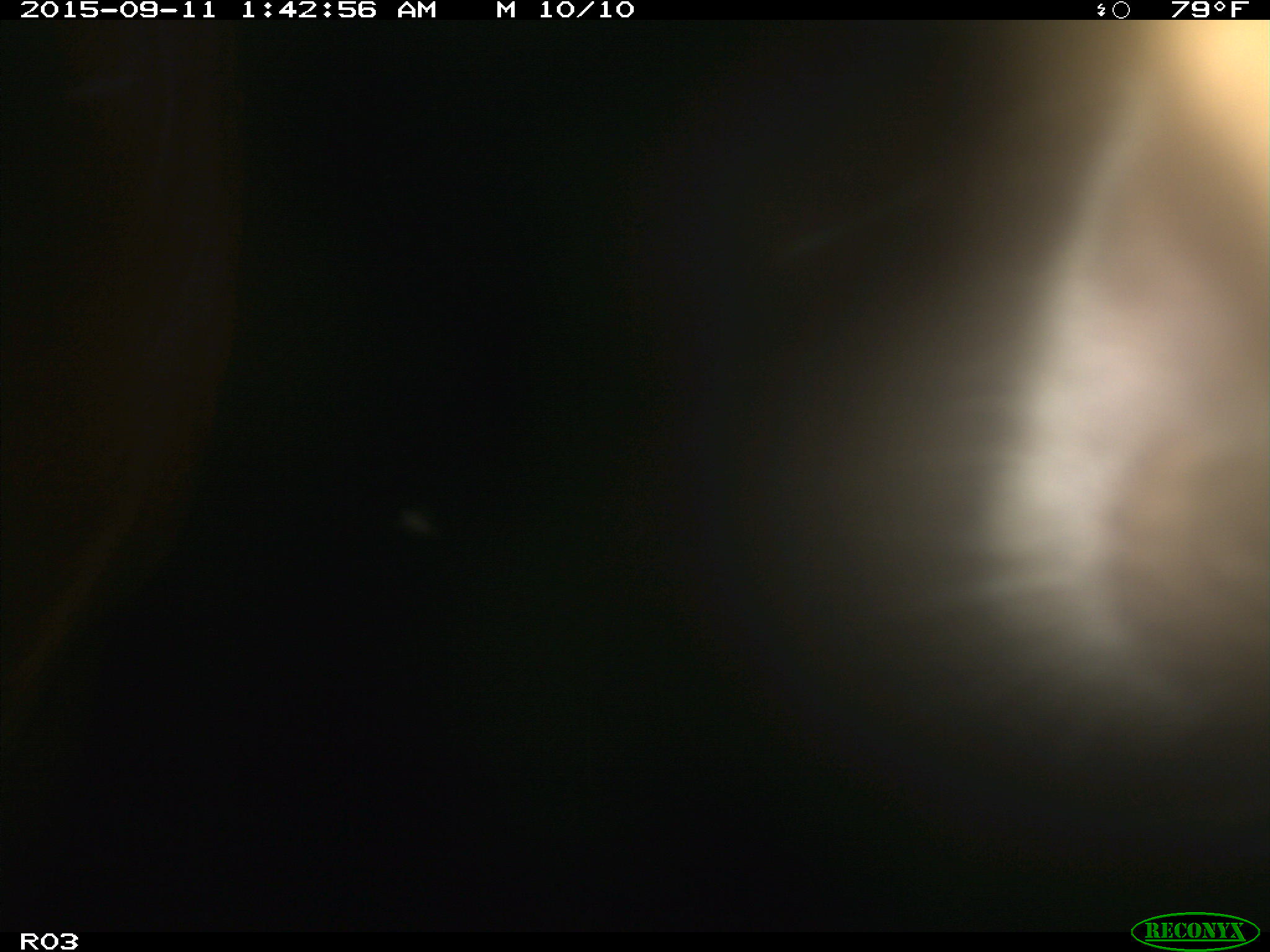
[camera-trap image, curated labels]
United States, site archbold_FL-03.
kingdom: Animalia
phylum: Chordata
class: Mammalia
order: Artiodactyla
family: Bovidae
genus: Bos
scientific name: Bos taurus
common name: domestic cow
Bos taurus (domestic cow).